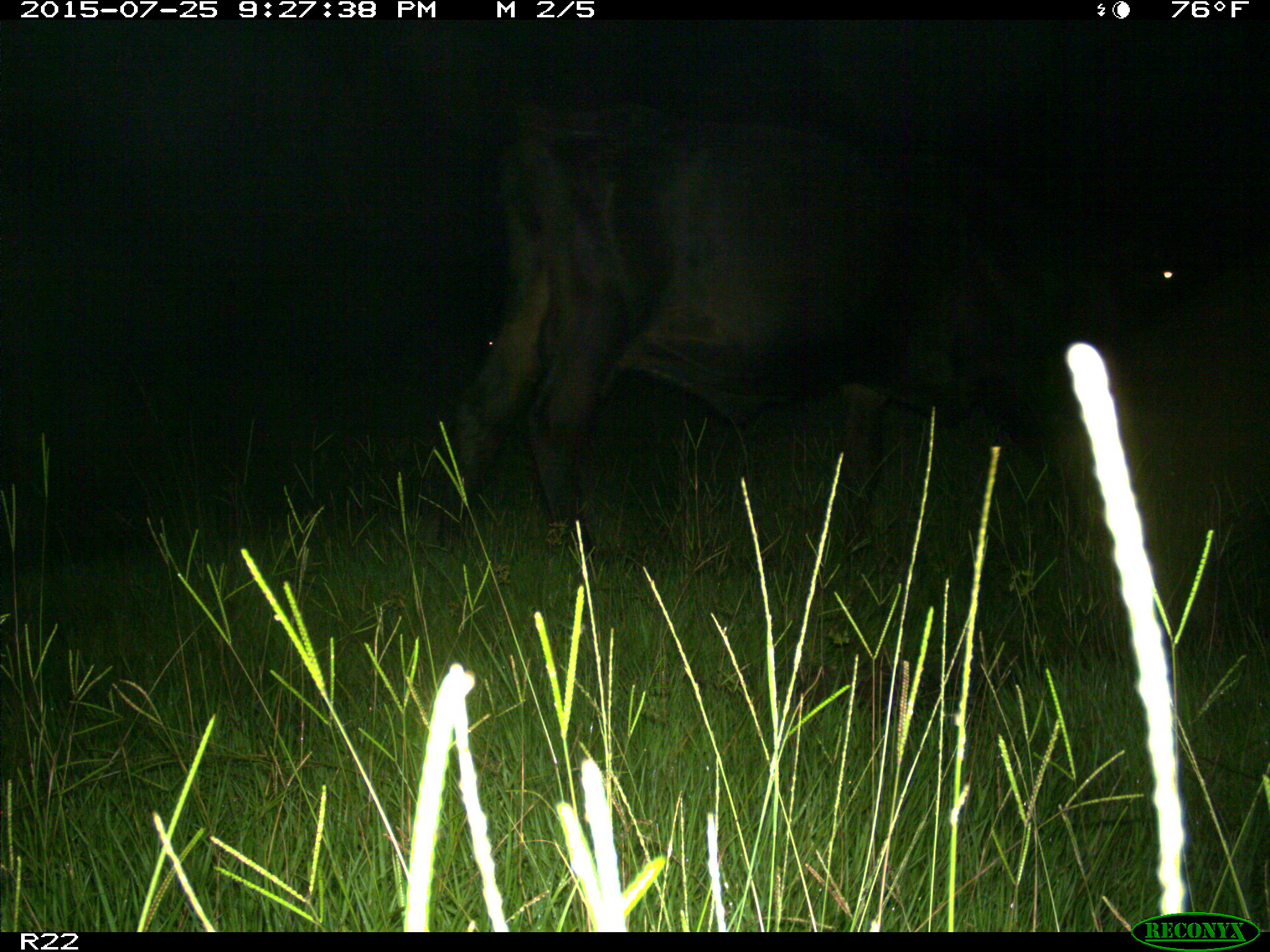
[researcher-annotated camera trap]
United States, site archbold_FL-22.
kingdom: Animalia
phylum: Chordata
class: Mammalia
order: Artiodactyla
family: Bovidae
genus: Bos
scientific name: Bos taurus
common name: domestic cow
Bos taurus (domestic cow).